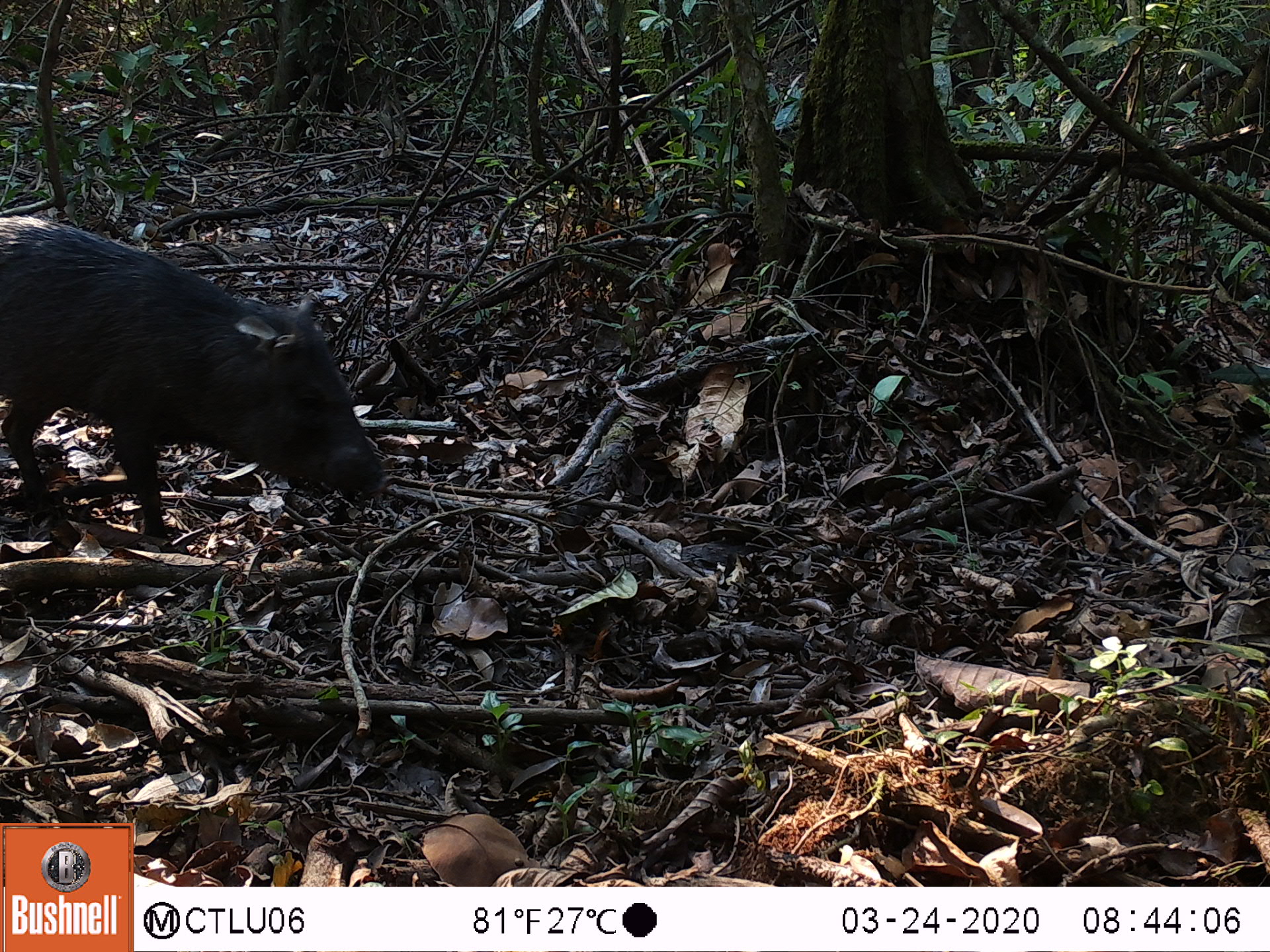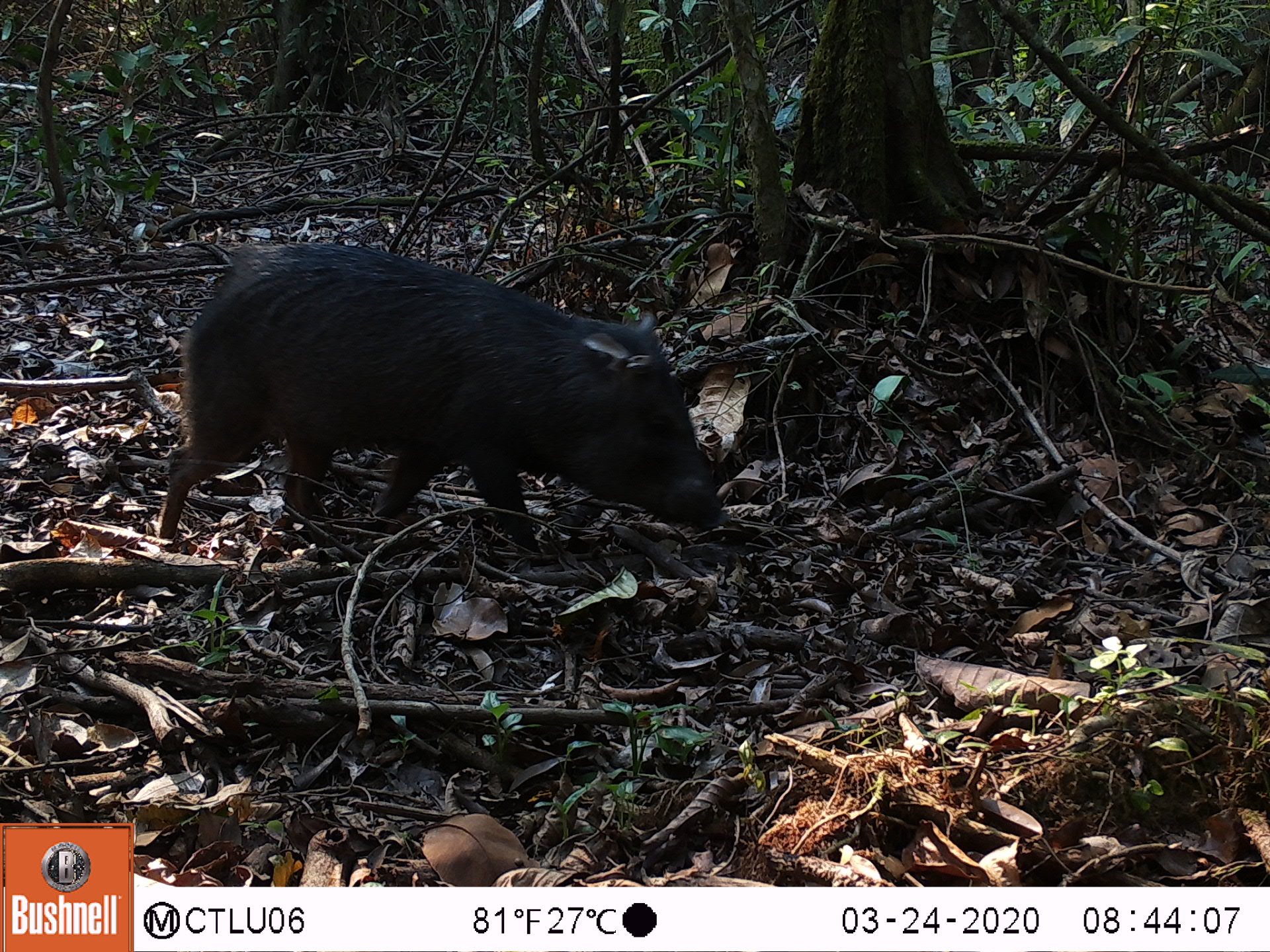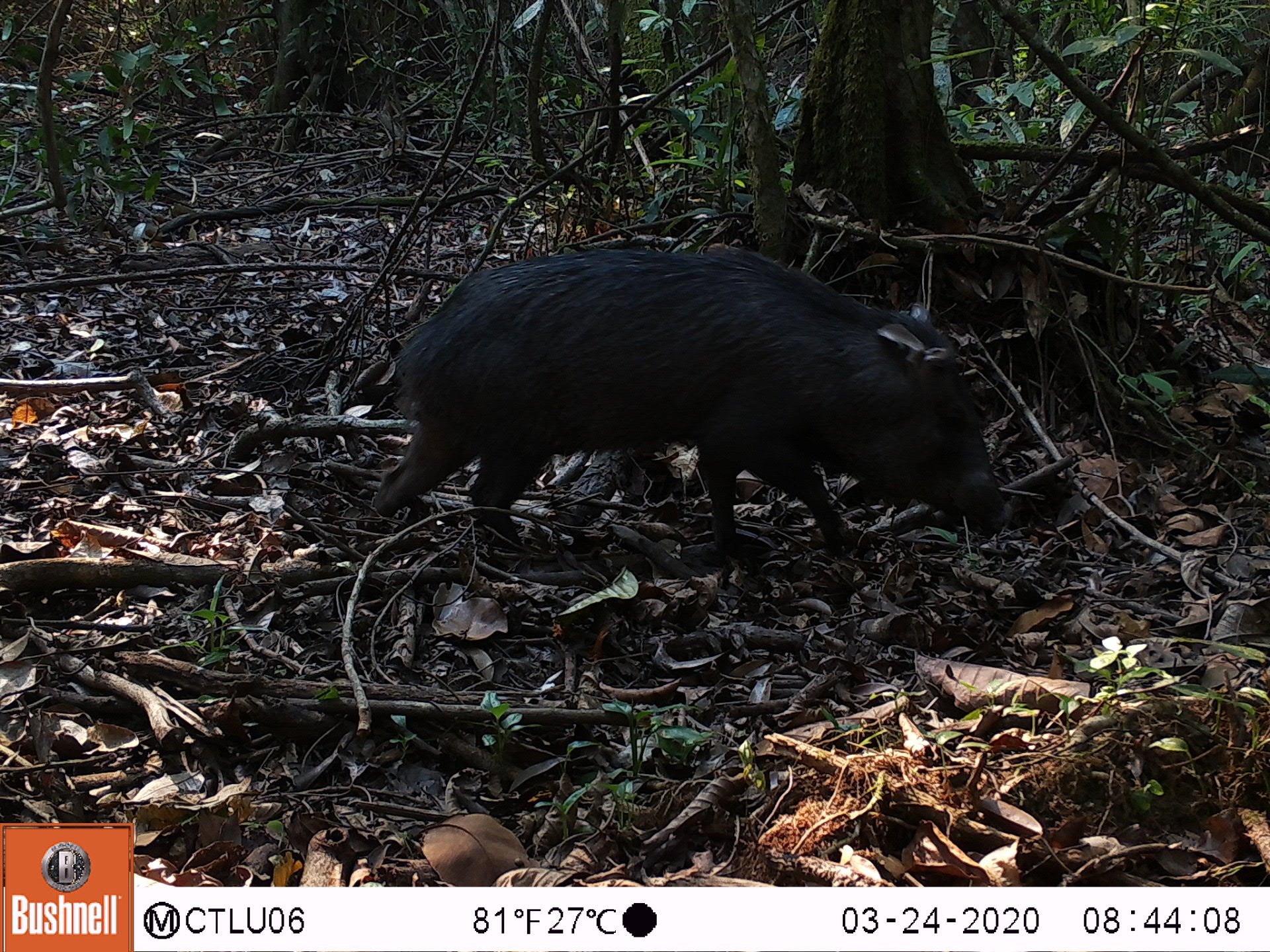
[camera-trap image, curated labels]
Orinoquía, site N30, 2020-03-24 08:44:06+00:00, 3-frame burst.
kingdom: Animalia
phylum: Chordata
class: Mammalia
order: Artiodactyla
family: Tayassuidae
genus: Pecari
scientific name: Pecari tajacu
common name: collared peccary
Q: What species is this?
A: Collared peccary (Pecari tajacu).